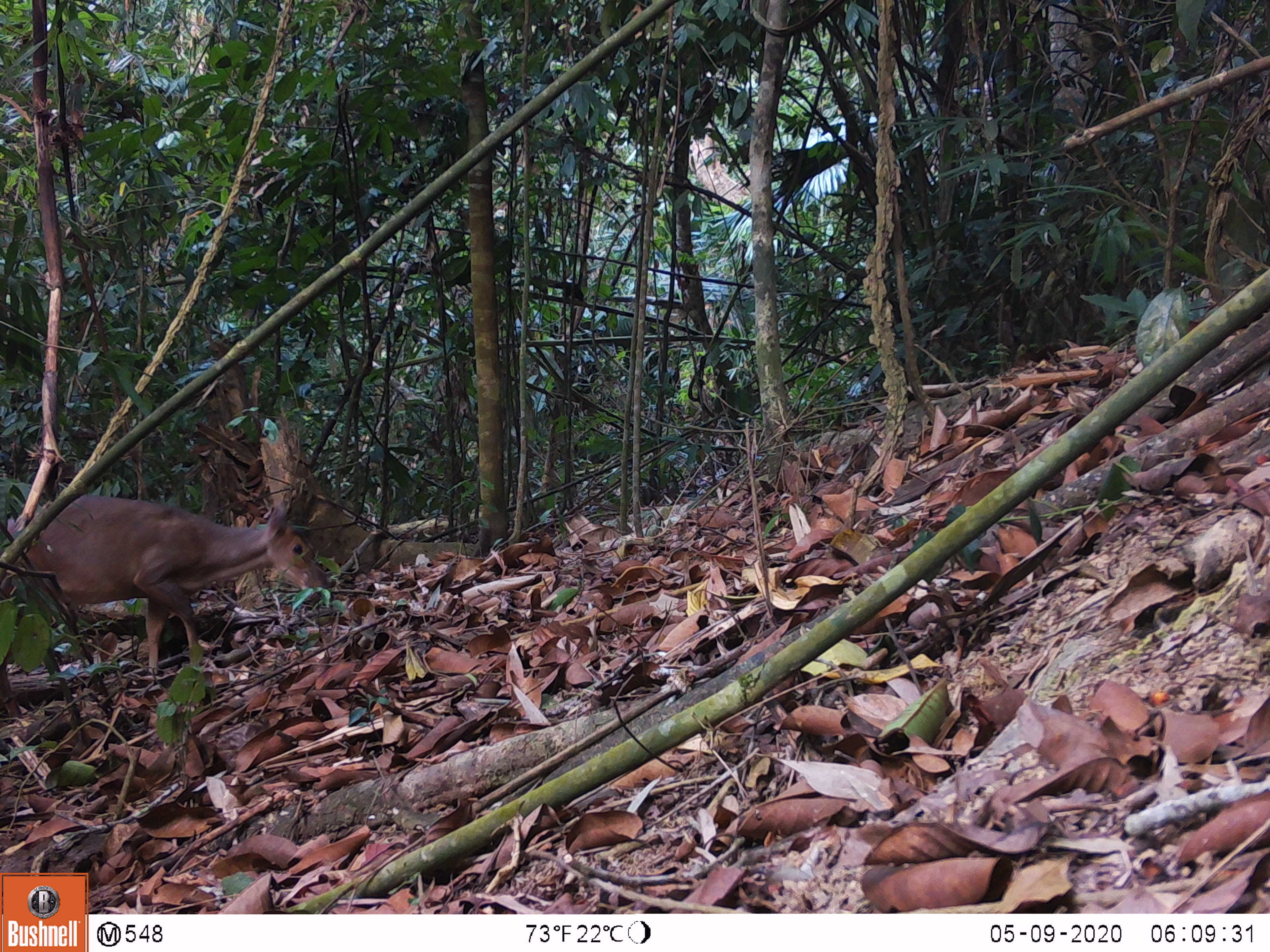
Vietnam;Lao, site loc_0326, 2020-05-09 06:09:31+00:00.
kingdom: Animalia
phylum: Chordata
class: Mammalia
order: Artiodactyla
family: Cervidae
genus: Muntiacus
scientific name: Muntiacus vuquangensis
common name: large-antlered muntjac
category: large antlered muntjac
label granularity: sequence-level